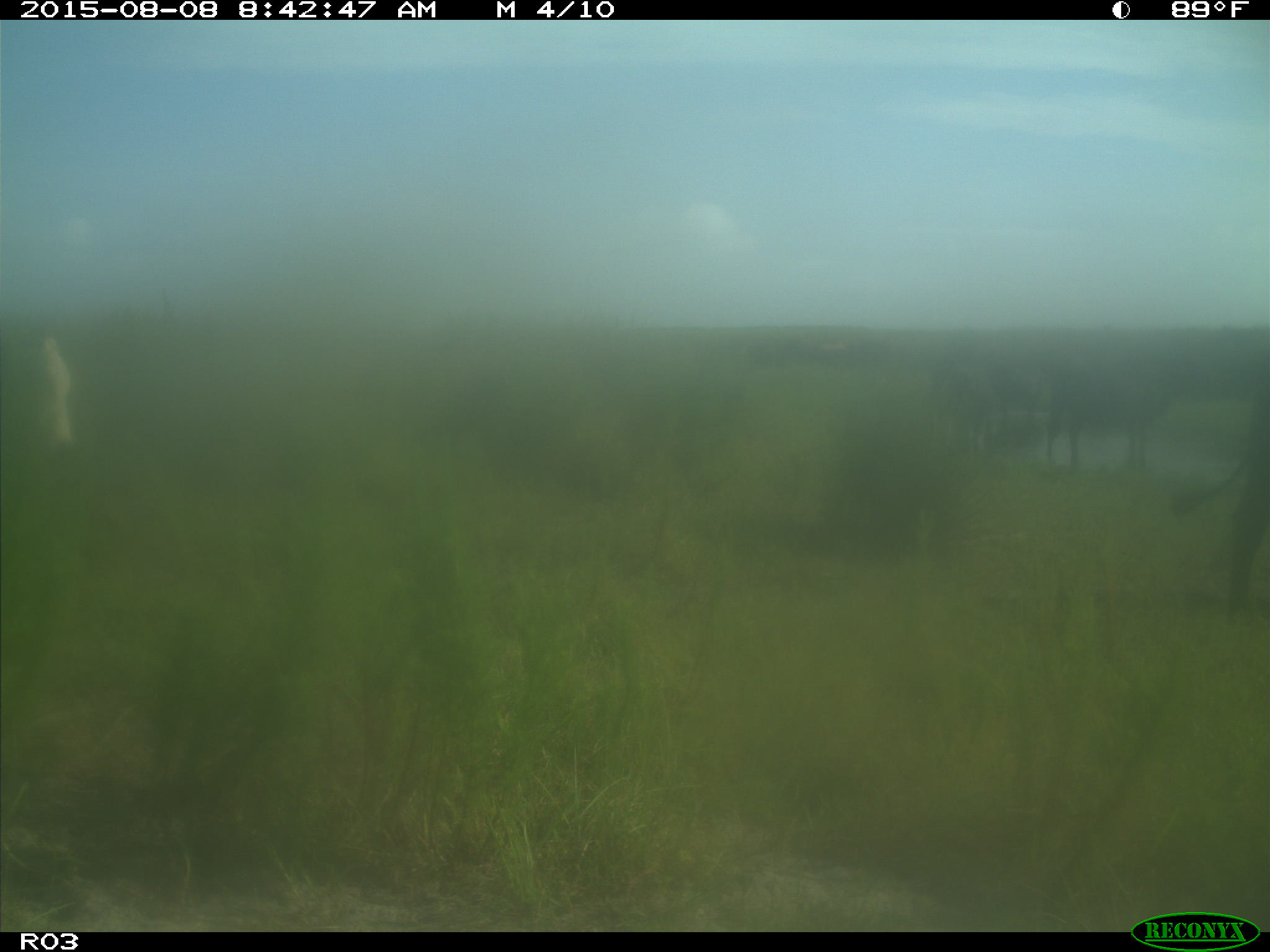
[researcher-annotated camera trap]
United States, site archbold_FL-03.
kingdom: Animalia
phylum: Chordata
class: Mammalia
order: Artiodactyla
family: Bovidae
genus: Bos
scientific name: Bos taurus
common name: domestic cow